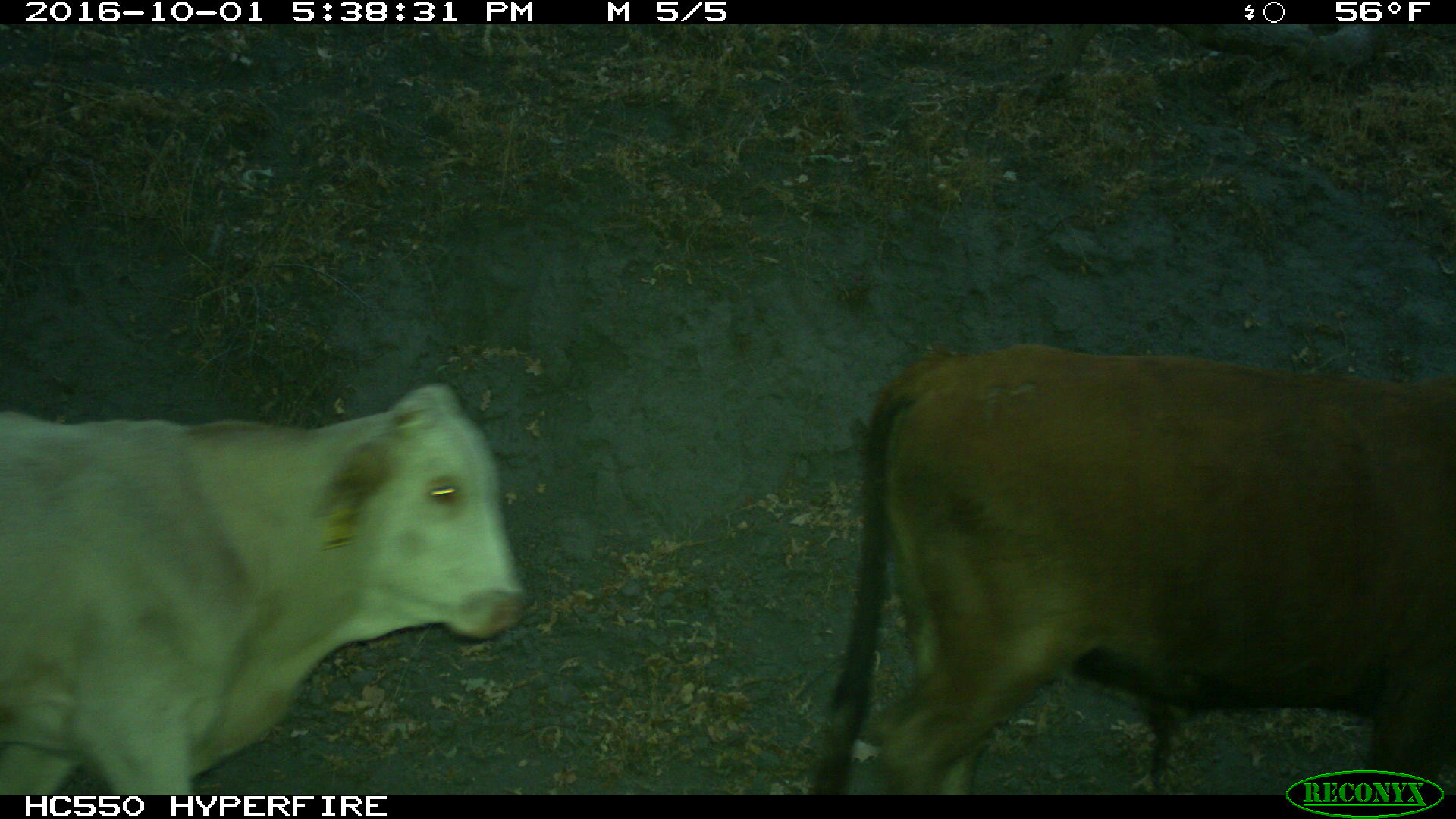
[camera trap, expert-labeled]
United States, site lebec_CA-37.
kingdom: Animalia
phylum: Chordata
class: Mammalia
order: Artiodactyla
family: Bovidae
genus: Bos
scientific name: Bos taurus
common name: domestic cow